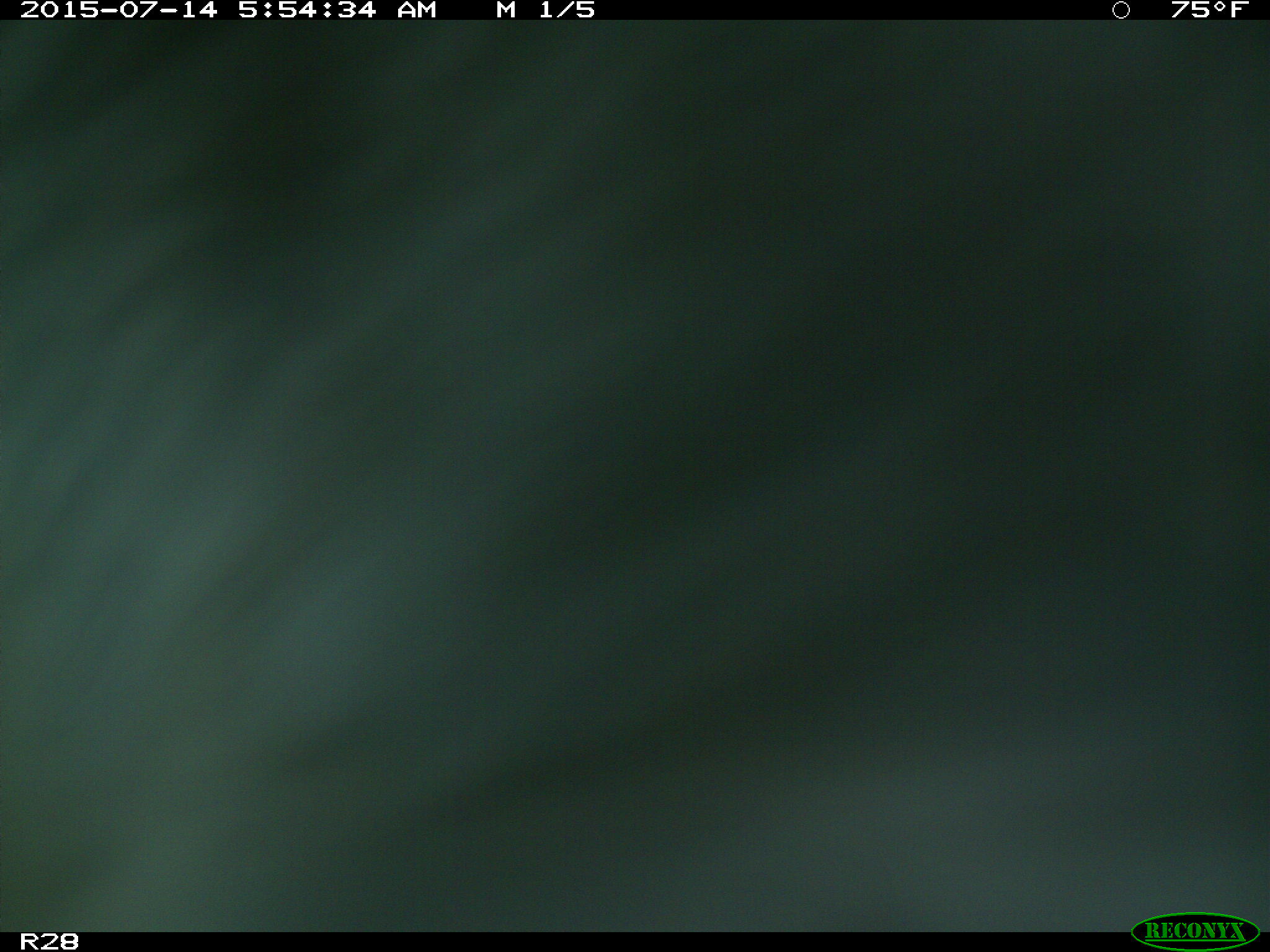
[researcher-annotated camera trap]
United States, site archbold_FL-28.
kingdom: Animalia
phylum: Chordata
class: Mammalia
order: Artiodactyla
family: Bovidae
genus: Bos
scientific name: Bos taurus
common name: domestic cow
Bos taurus (domestic cow).